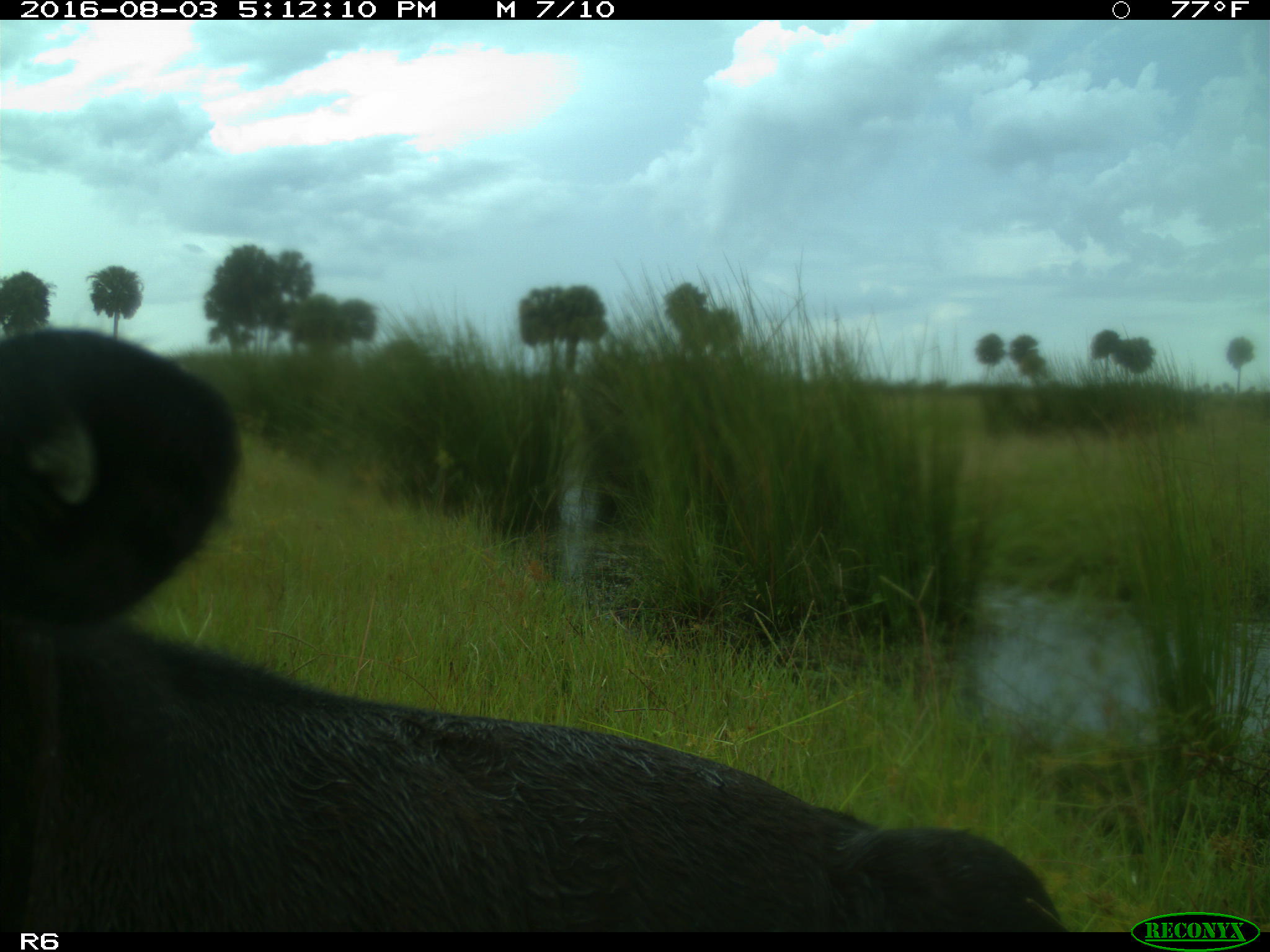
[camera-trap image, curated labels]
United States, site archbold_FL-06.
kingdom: Animalia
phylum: Chordata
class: Mammalia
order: Artiodactyla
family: Bovidae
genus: Bos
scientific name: Bos taurus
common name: domestic cow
Bos taurus (domestic cow).